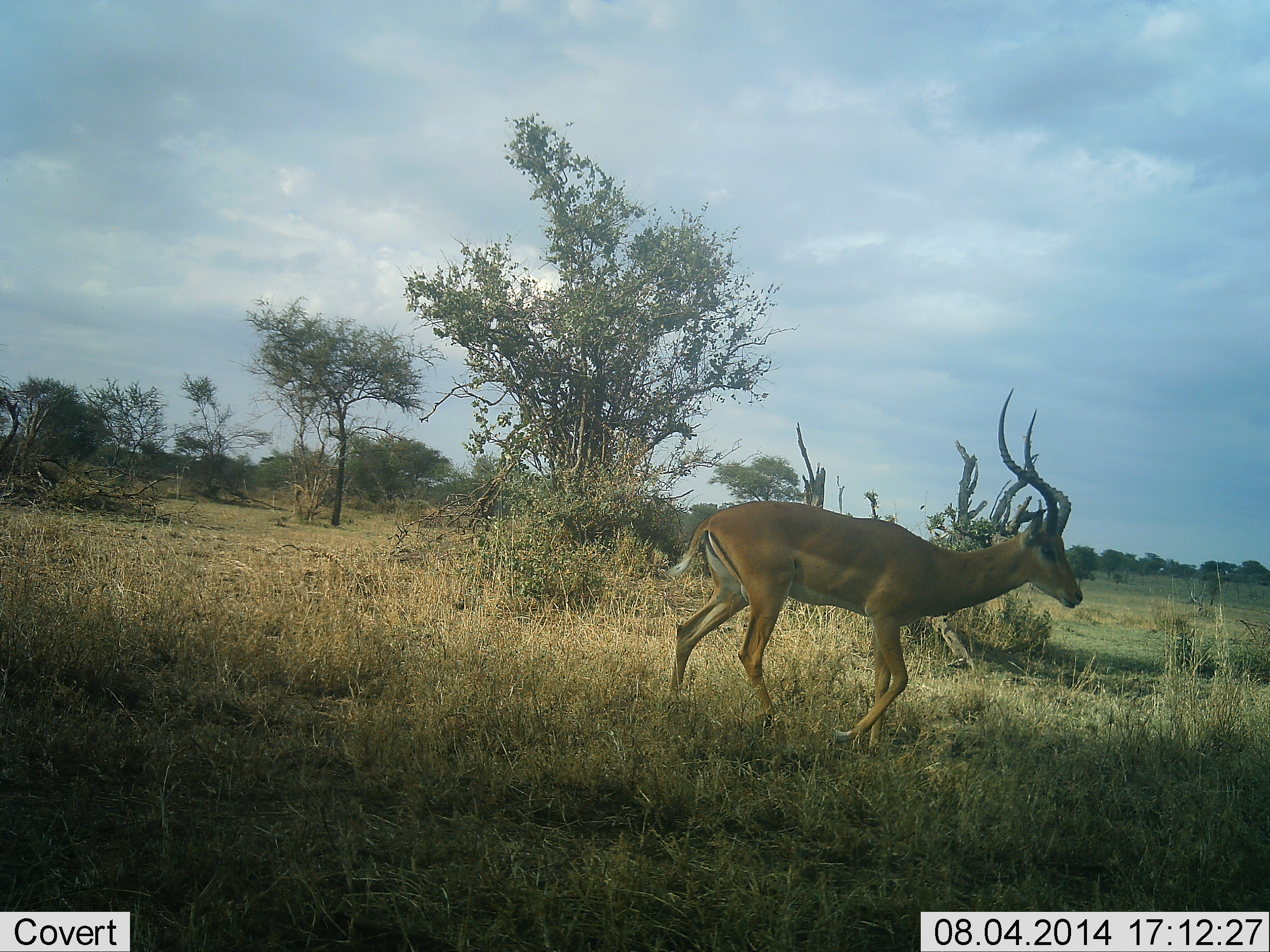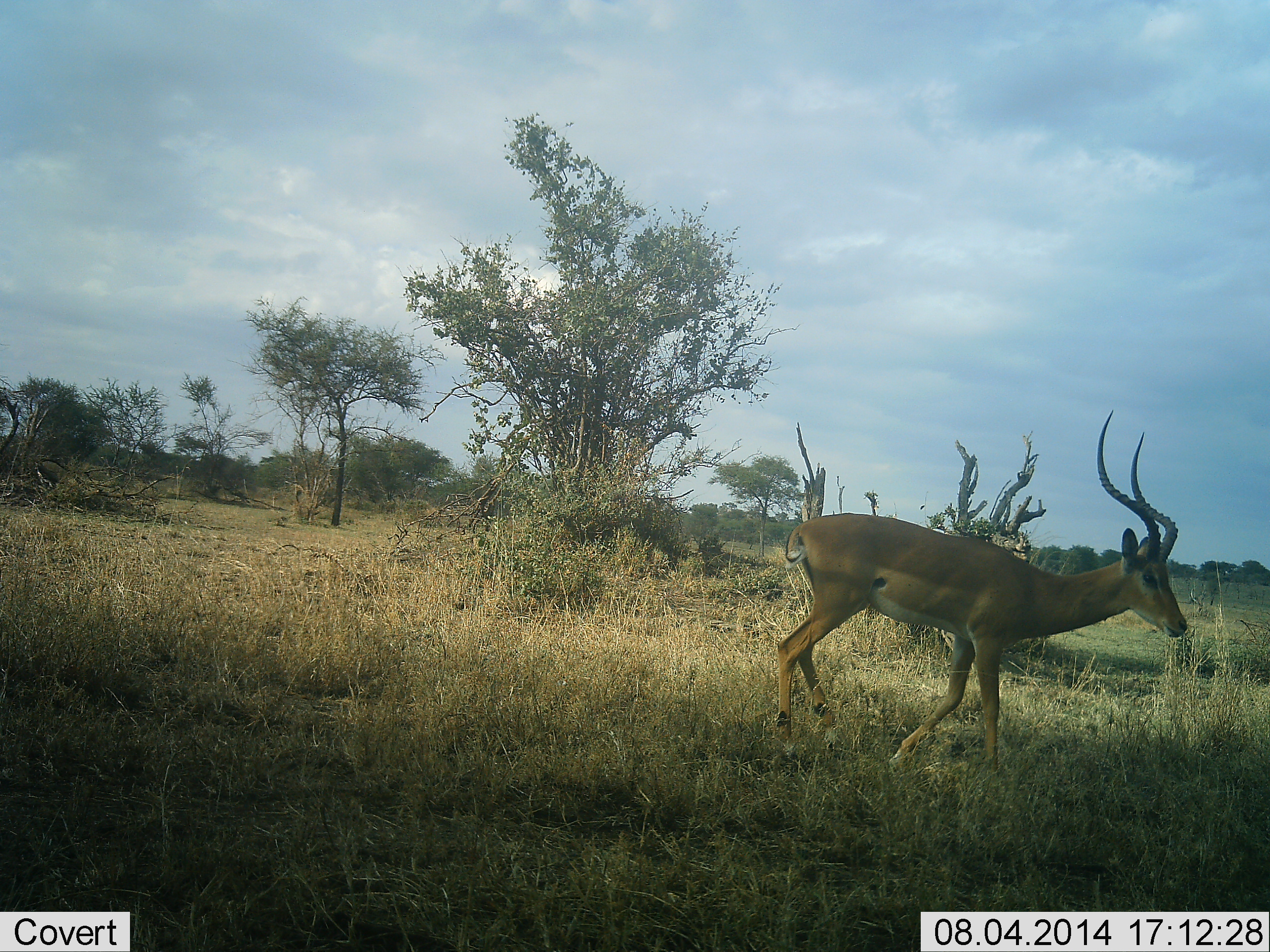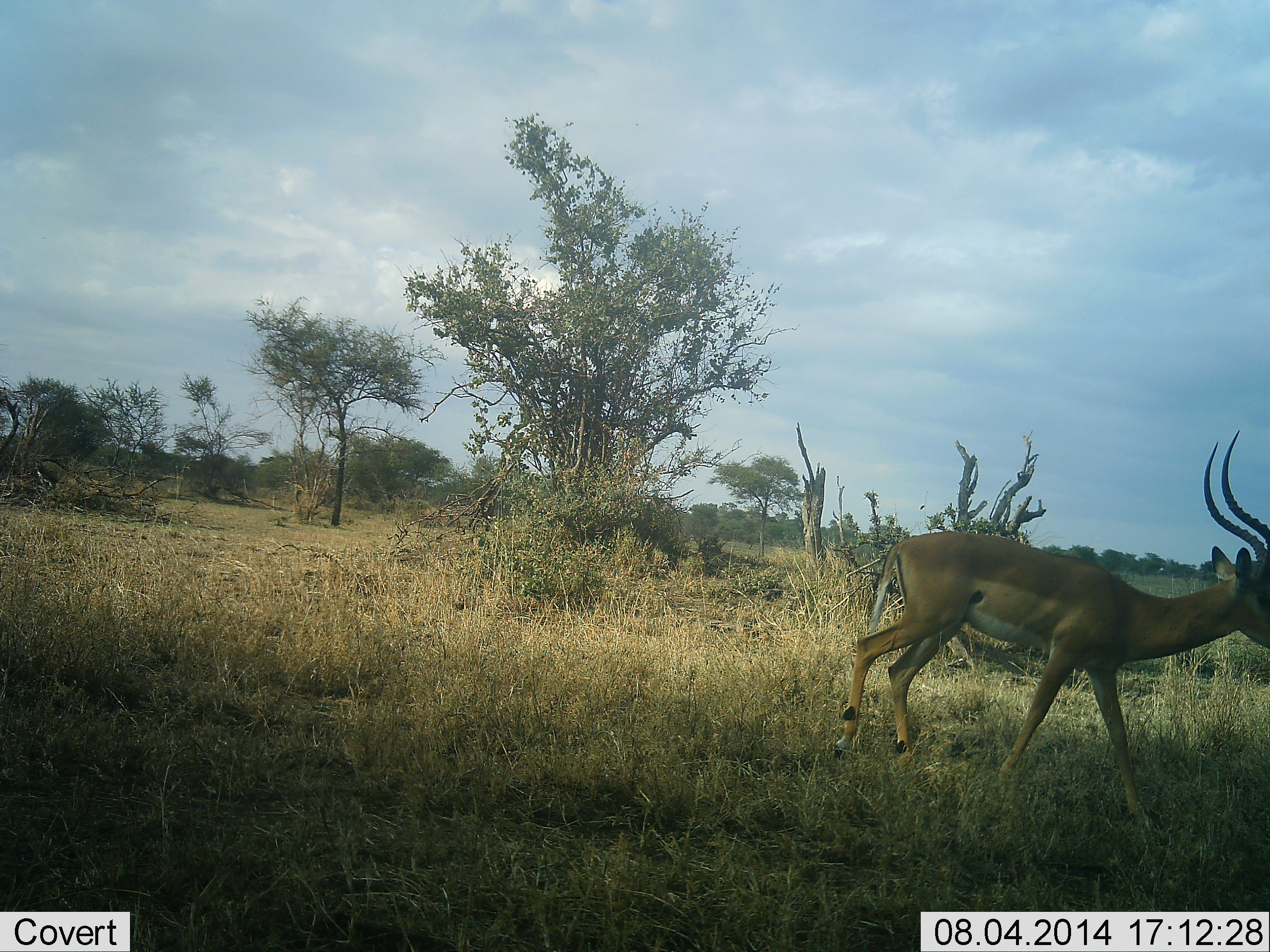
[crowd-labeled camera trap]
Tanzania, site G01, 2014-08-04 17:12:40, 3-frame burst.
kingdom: Animalia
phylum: Chordata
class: Mammalia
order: Artiodactyla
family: Bovidae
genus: Aepyceros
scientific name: Aepyceros melampus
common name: impala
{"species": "impala (Aepyceros melampus)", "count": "1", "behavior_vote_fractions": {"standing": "10%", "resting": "0%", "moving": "100%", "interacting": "0%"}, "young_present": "0%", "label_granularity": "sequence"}